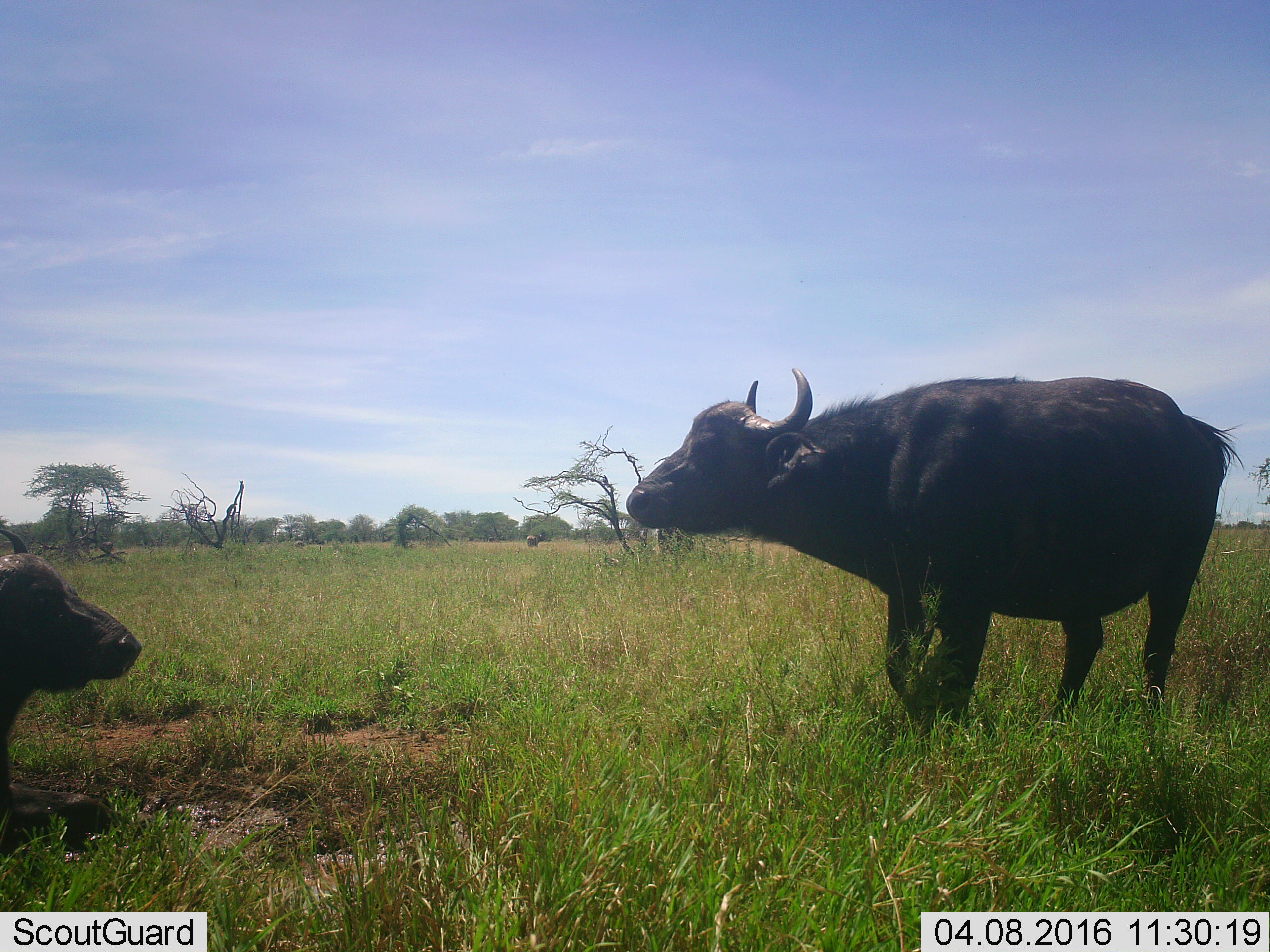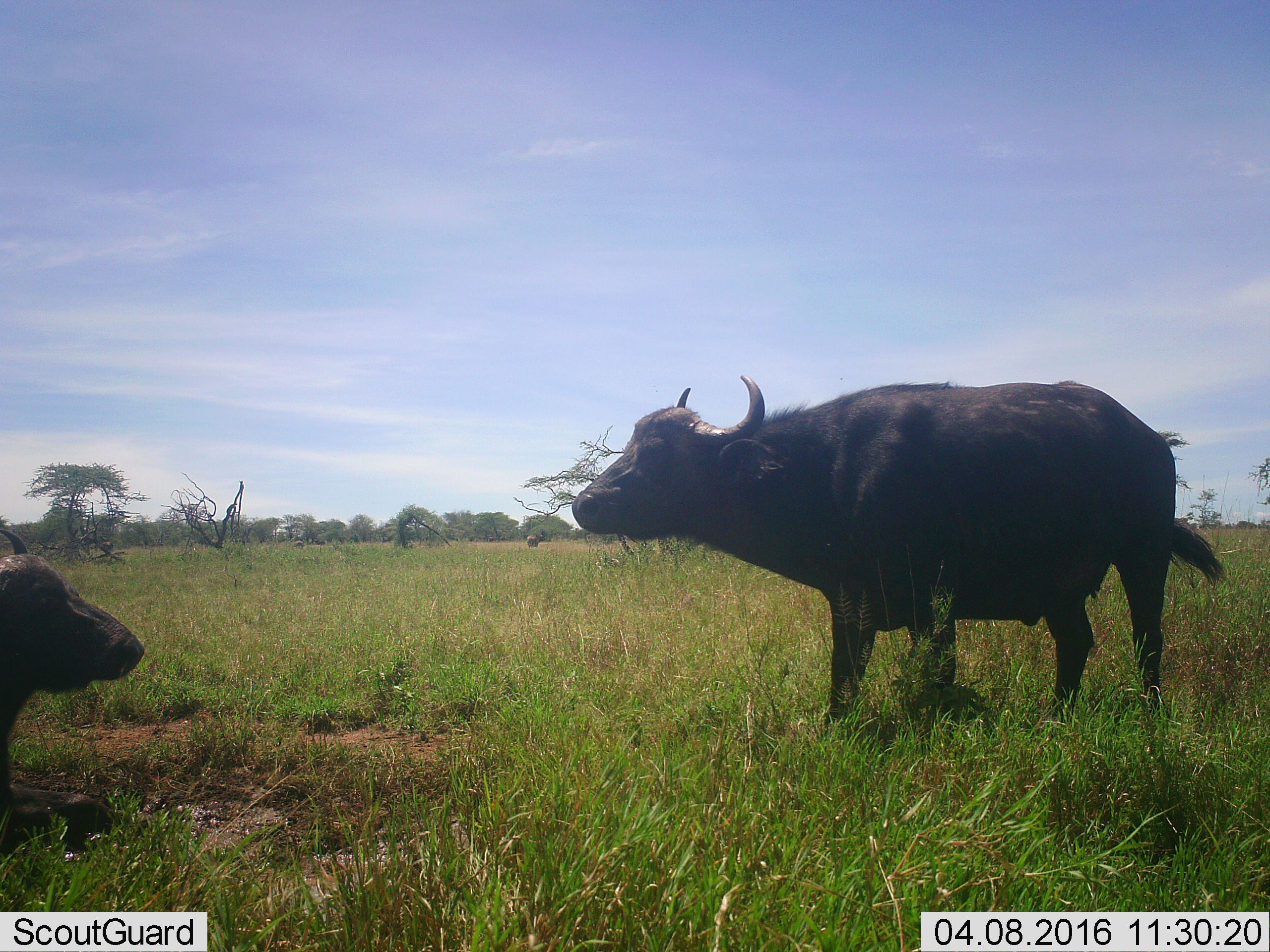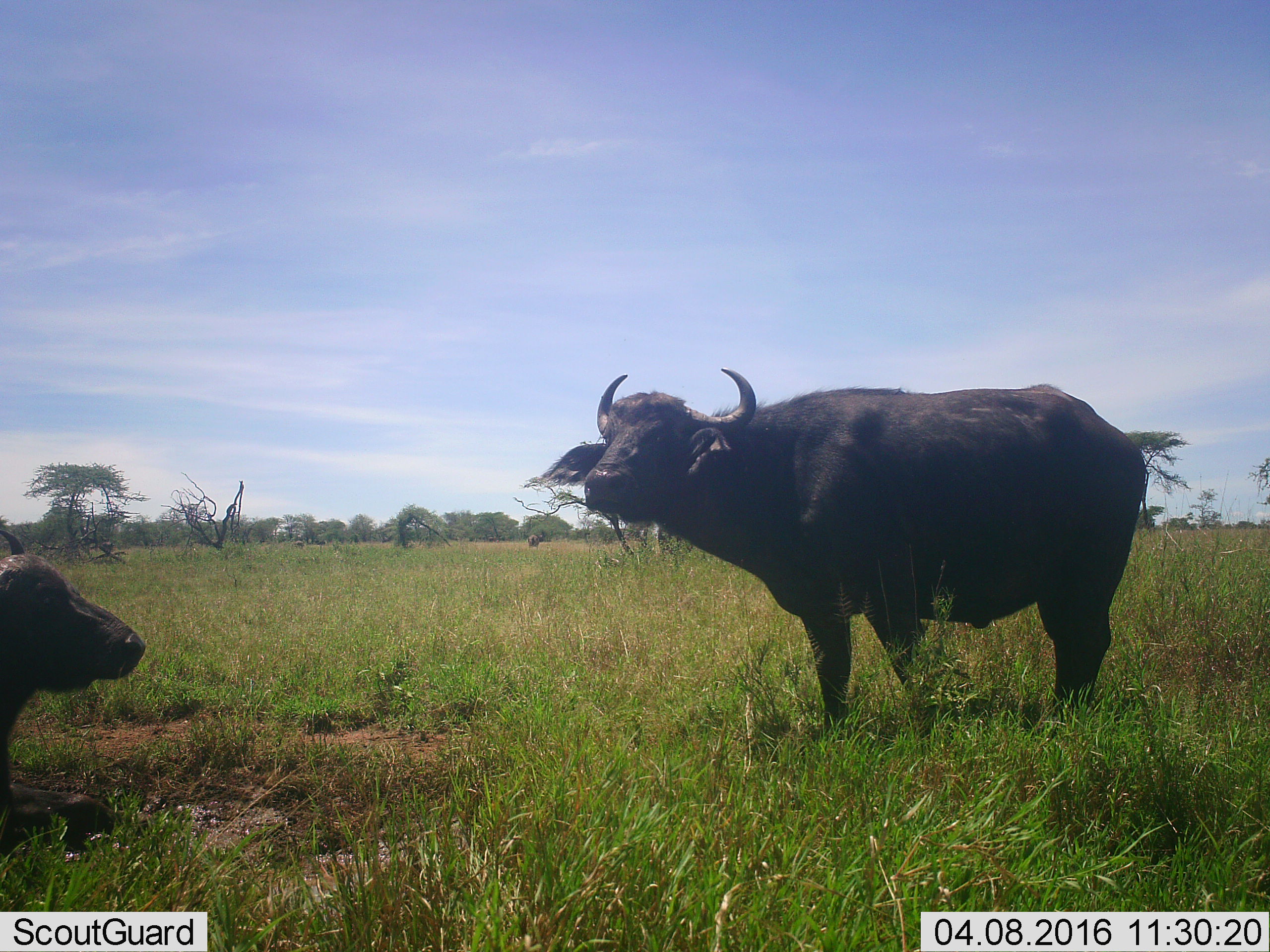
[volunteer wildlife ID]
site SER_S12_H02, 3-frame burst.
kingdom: Animalia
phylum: Chordata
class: Mammalia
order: Artiodactyla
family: Bovidae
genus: Syncerus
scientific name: Syncerus caffer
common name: african buffalo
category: buffalo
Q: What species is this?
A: Buffalo (african buffalo) (Syncerus caffer).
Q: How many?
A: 3.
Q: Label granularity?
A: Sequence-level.